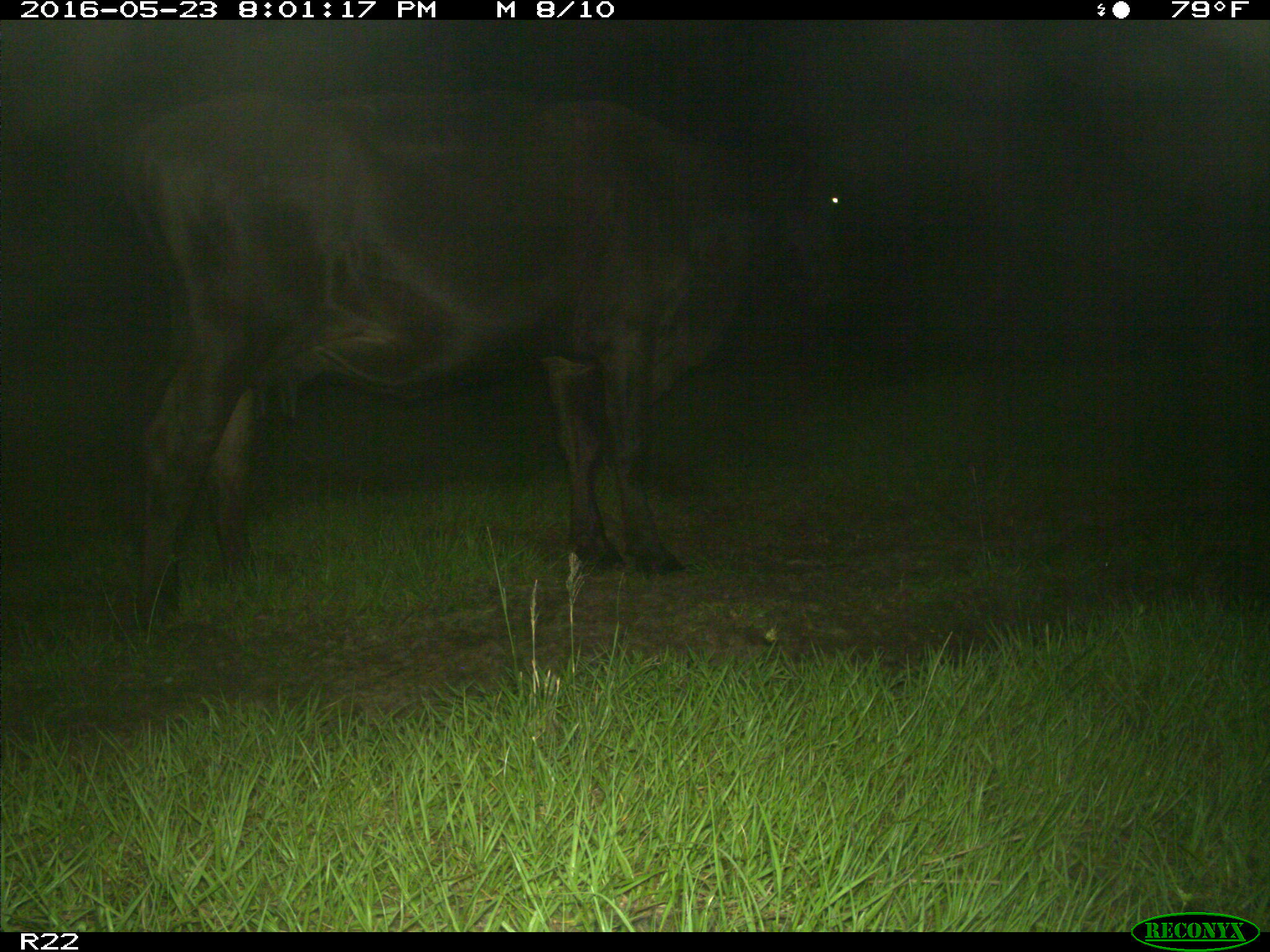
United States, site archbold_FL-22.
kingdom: Animalia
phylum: Chordata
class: Mammalia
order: Artiodactyla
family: Bovidae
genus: Bos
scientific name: Bos taurus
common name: domestic cow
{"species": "Bos taurus (domestic cow)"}